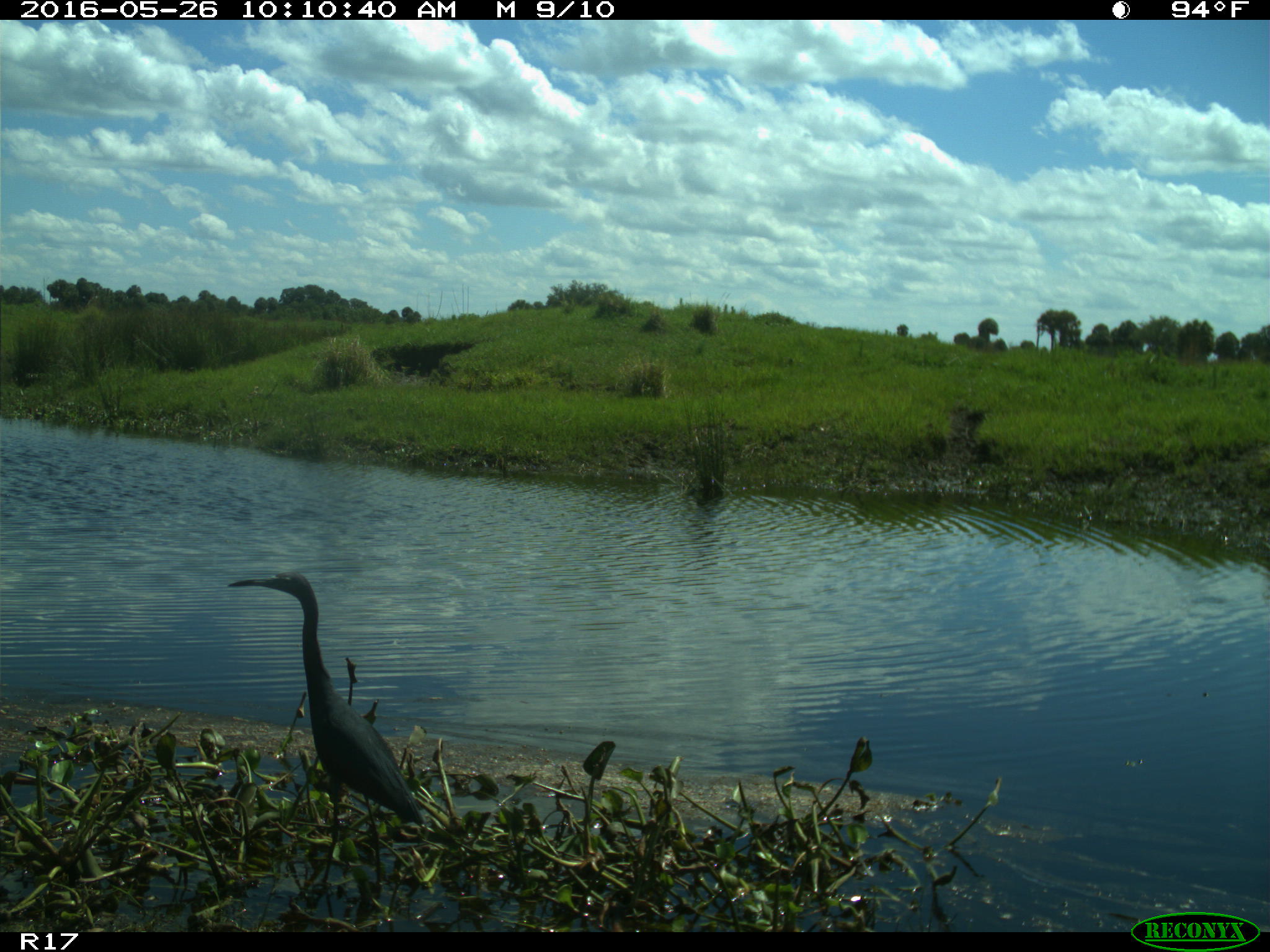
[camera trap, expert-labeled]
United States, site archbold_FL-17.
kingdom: Animalia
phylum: Chordata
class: Aves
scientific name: Aves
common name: birds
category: unidentified bird